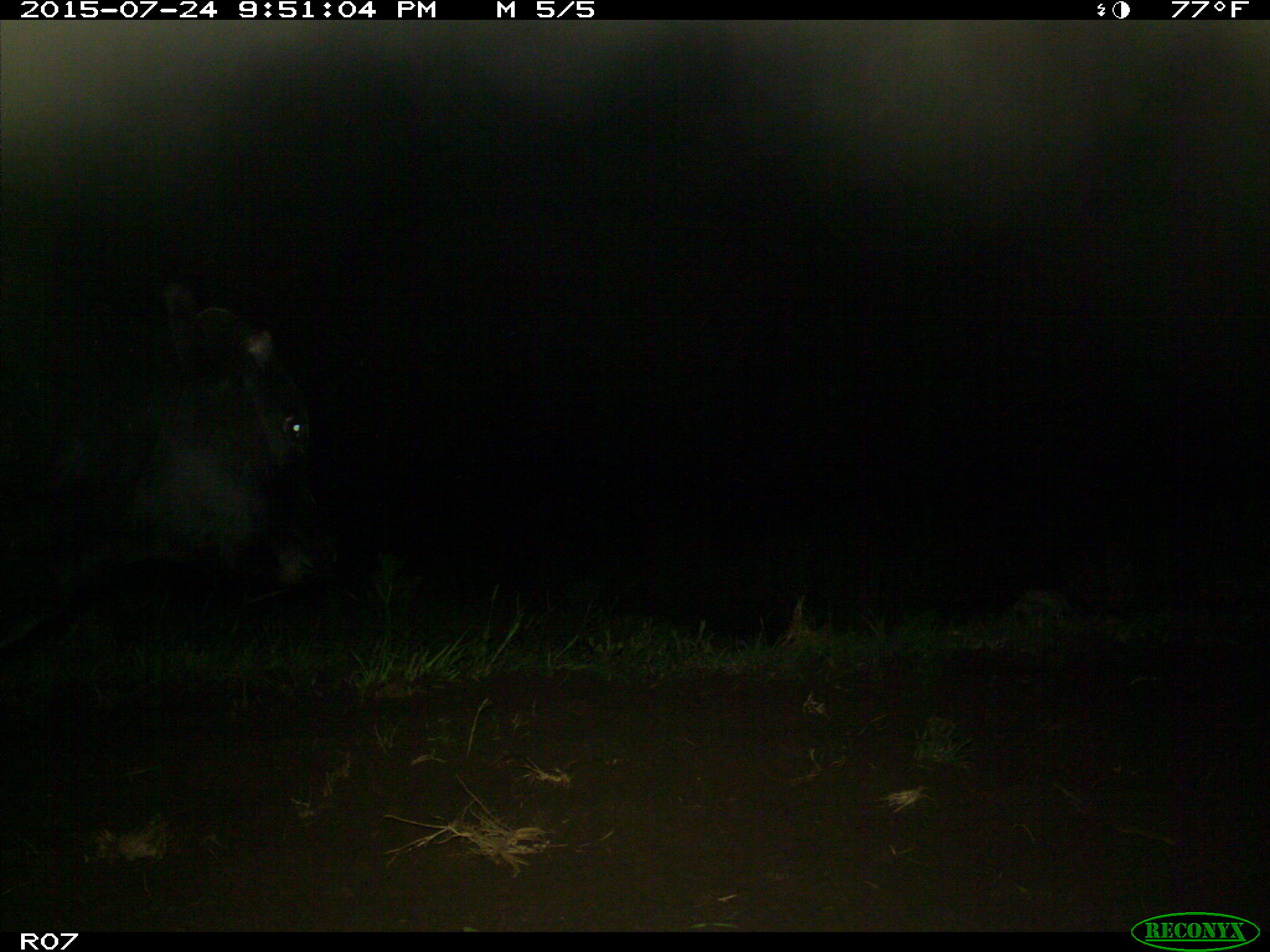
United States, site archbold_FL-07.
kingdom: Animalia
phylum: Chordata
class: Mammalia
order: Artiodactyla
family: Bovidae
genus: Bos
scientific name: Bos taurus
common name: domestic cow